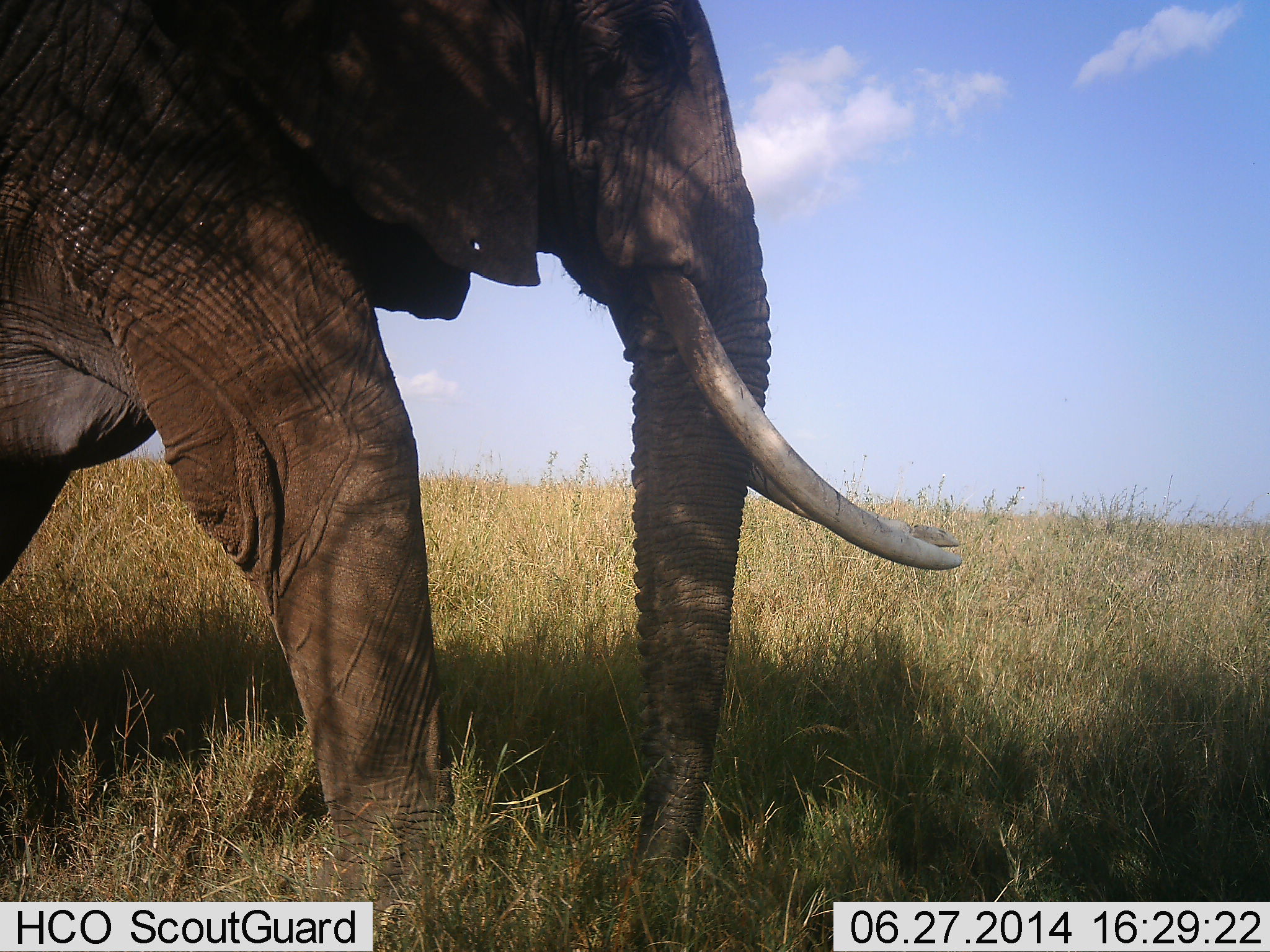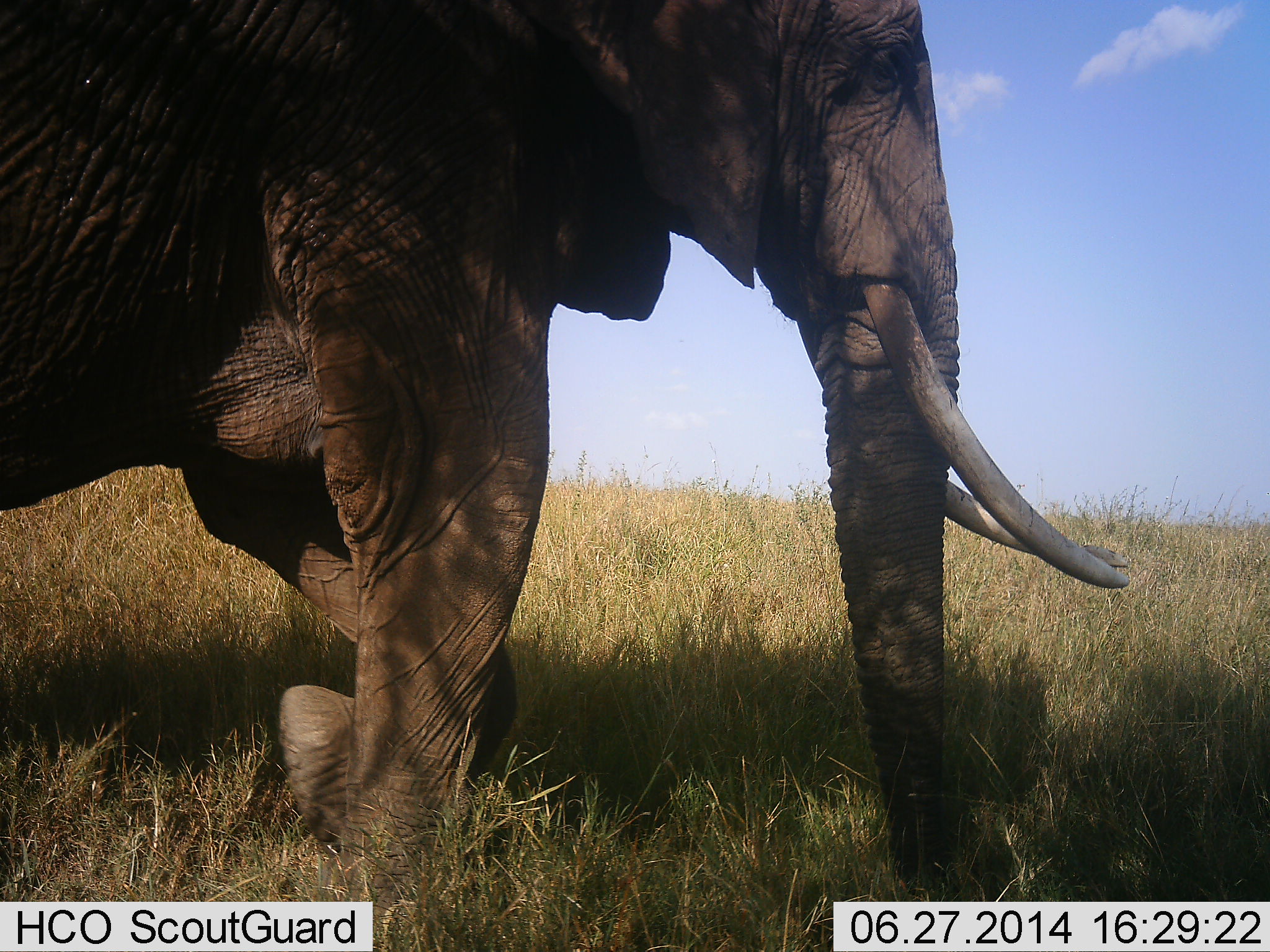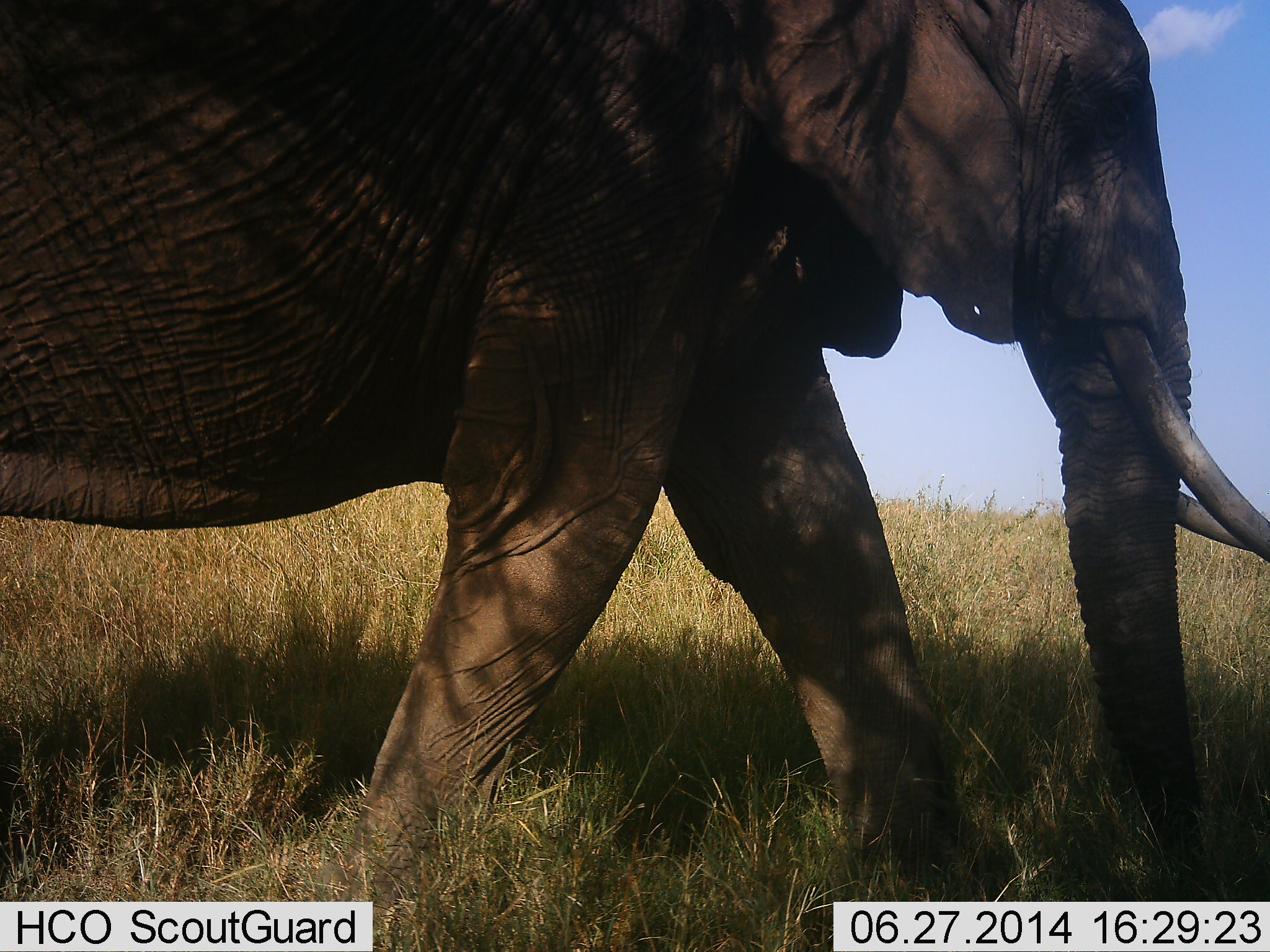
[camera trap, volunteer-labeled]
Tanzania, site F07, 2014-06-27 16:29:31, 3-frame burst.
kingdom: Animalia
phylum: Chordata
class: Mammalia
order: Proboscidea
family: Elephantidae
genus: Loxodonta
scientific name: Loxodonta africana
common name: african bush elephant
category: elephant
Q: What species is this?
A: Elephant (african bush elephant) (Loxodonta africana).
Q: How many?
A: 1.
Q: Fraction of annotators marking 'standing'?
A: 7%.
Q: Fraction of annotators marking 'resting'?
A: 0%.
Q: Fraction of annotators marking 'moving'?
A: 95%.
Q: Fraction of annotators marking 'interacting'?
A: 0%.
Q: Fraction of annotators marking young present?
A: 0%.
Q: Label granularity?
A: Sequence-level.